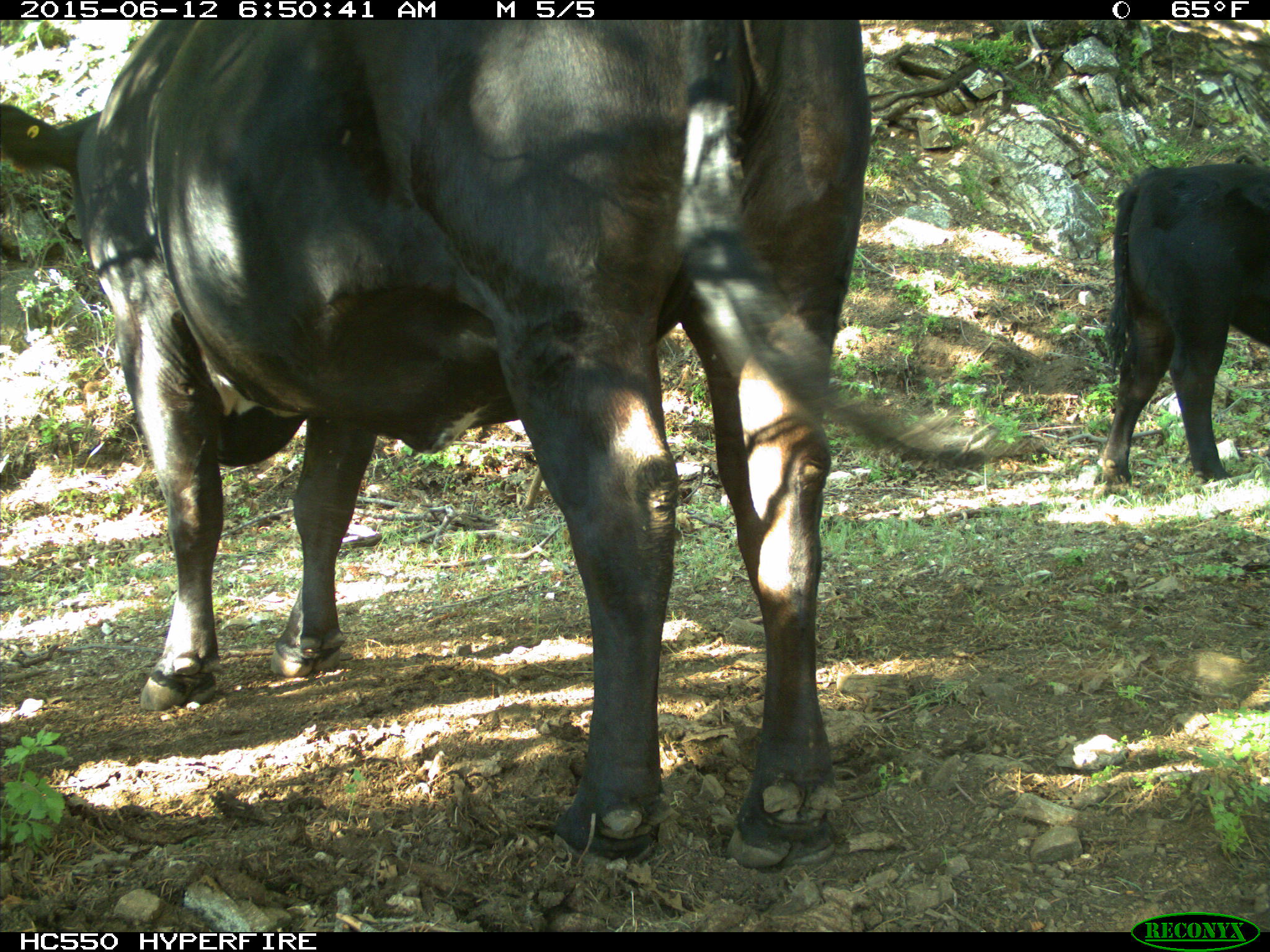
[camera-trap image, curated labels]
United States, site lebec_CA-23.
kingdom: Animalia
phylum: Chordata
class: Mammalia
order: Artiodactyla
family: Bovidae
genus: Bos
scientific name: Bos taurus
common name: domestic cow